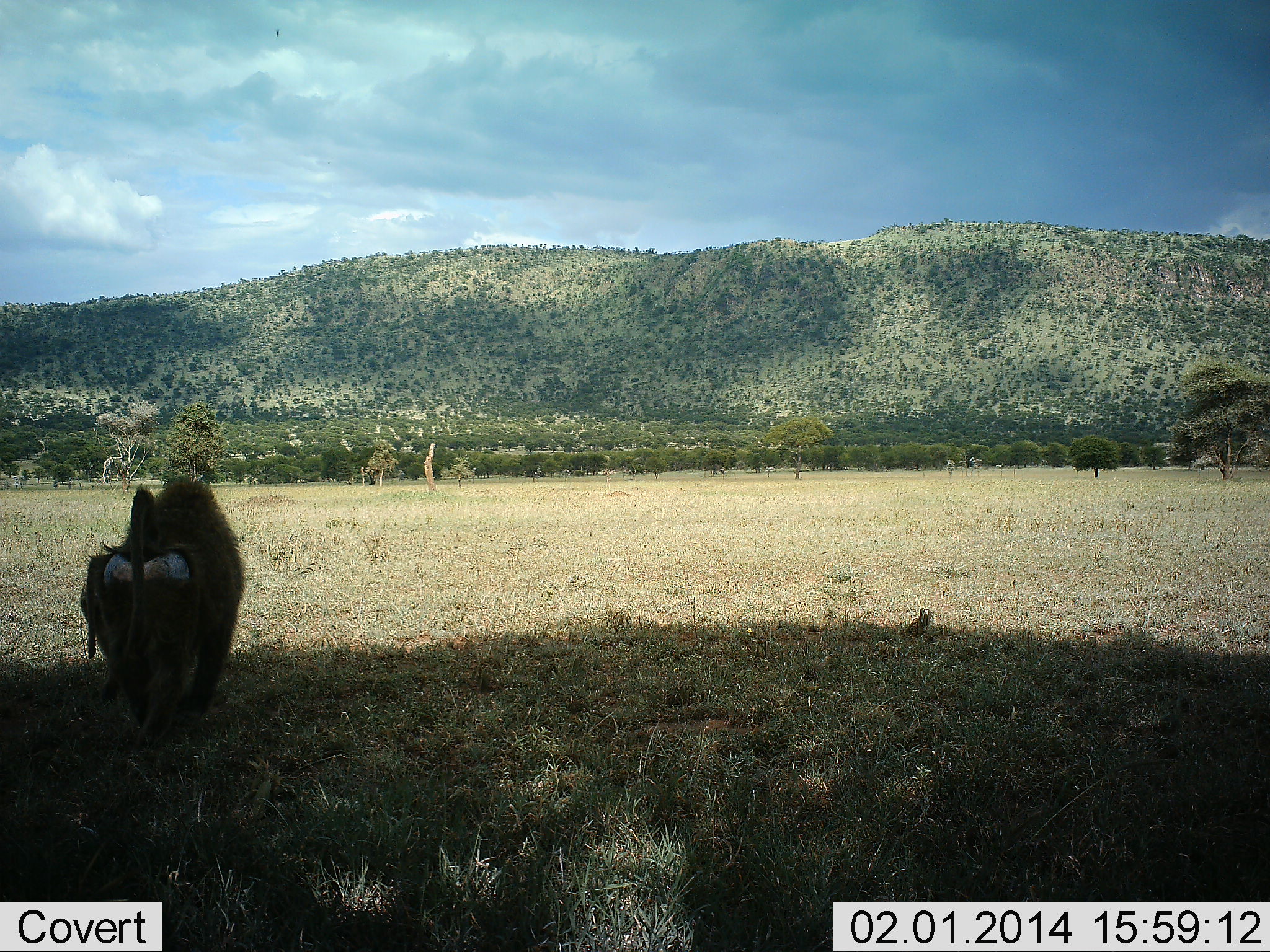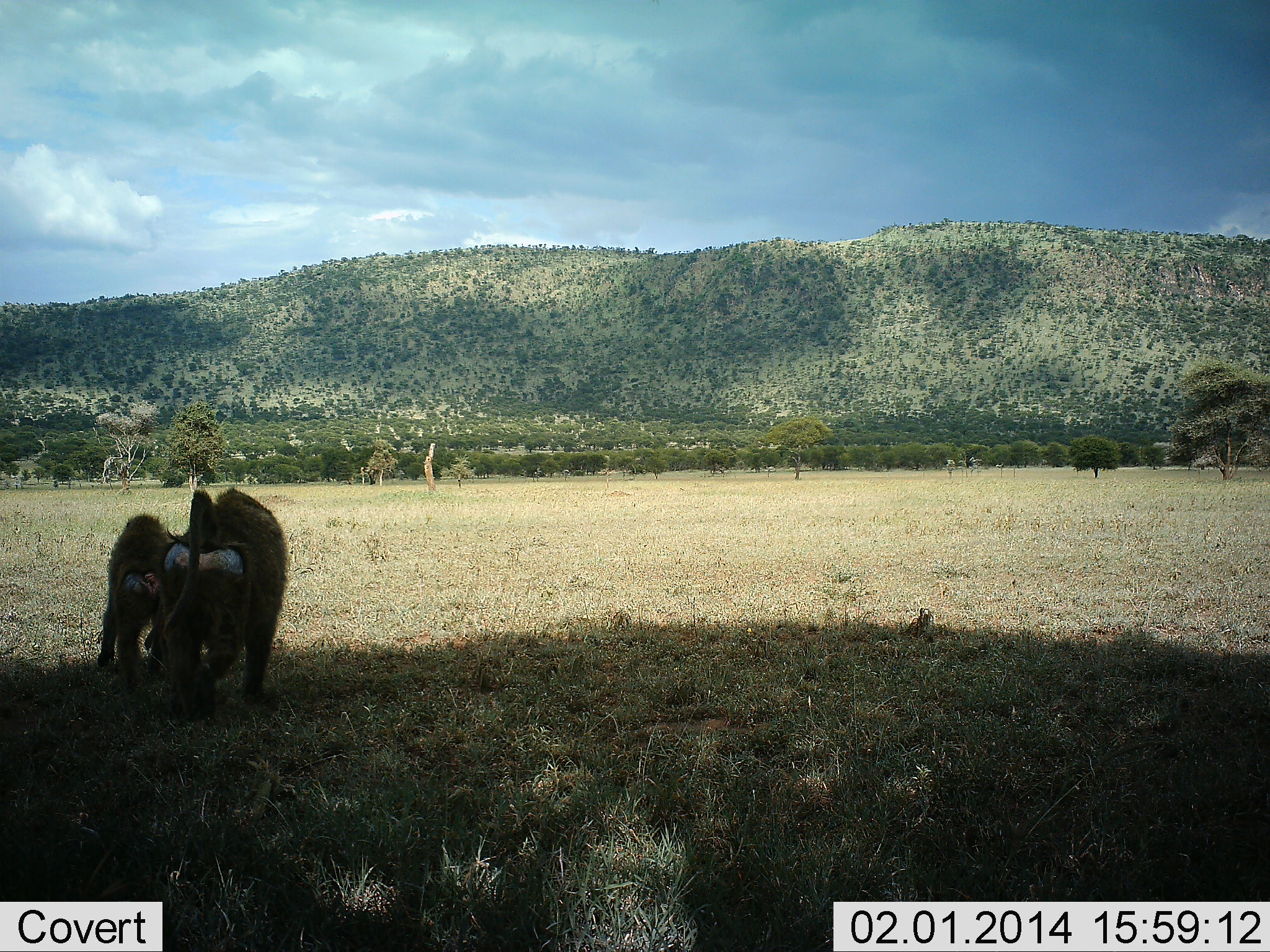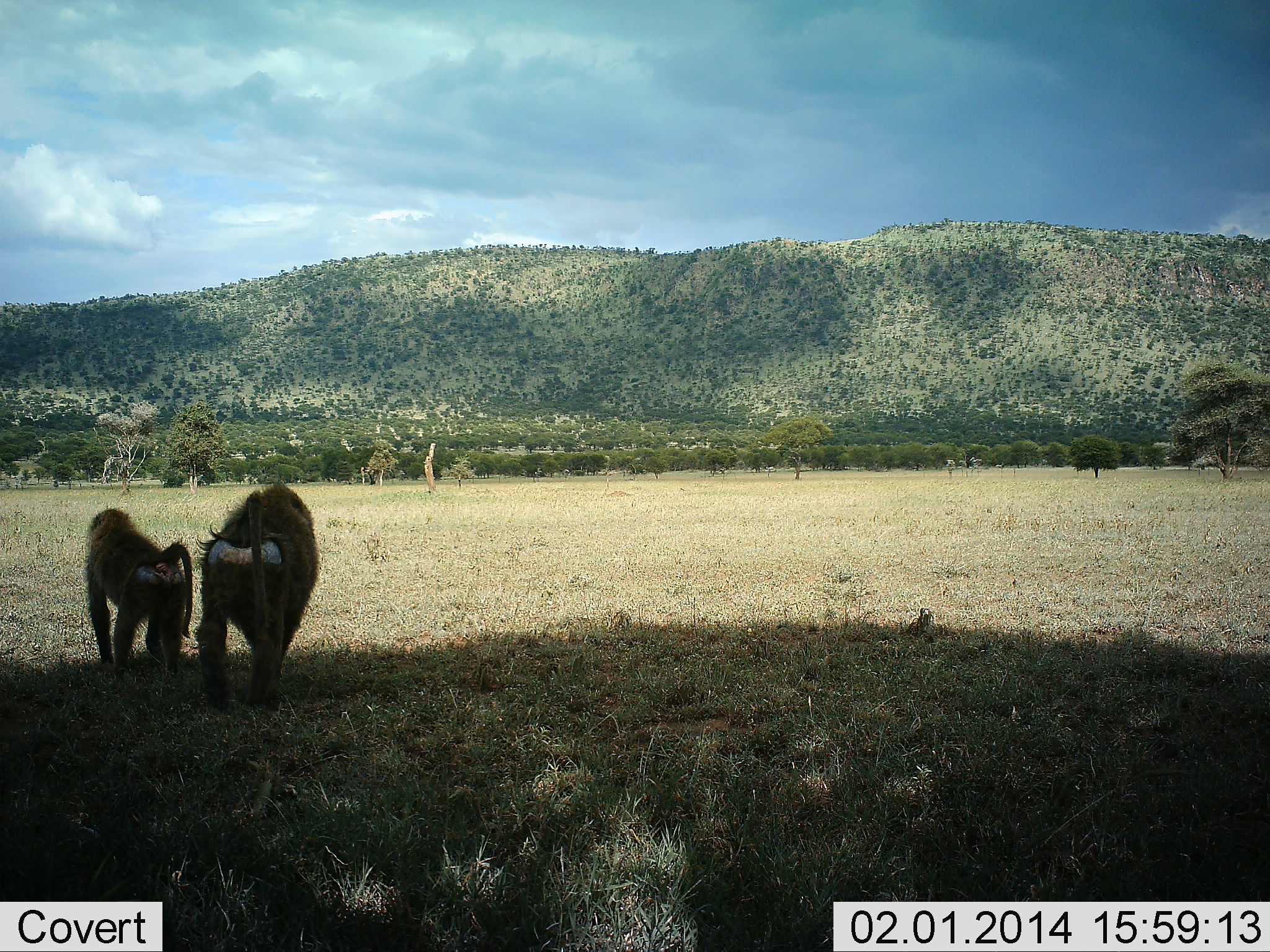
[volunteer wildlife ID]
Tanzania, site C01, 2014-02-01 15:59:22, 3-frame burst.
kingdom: Animalia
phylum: Chordata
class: Mammalia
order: Primates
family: Cercopithecidae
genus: Papio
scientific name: Papio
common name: baboon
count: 2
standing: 20%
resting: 0%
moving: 80%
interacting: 0%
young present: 20%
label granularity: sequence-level